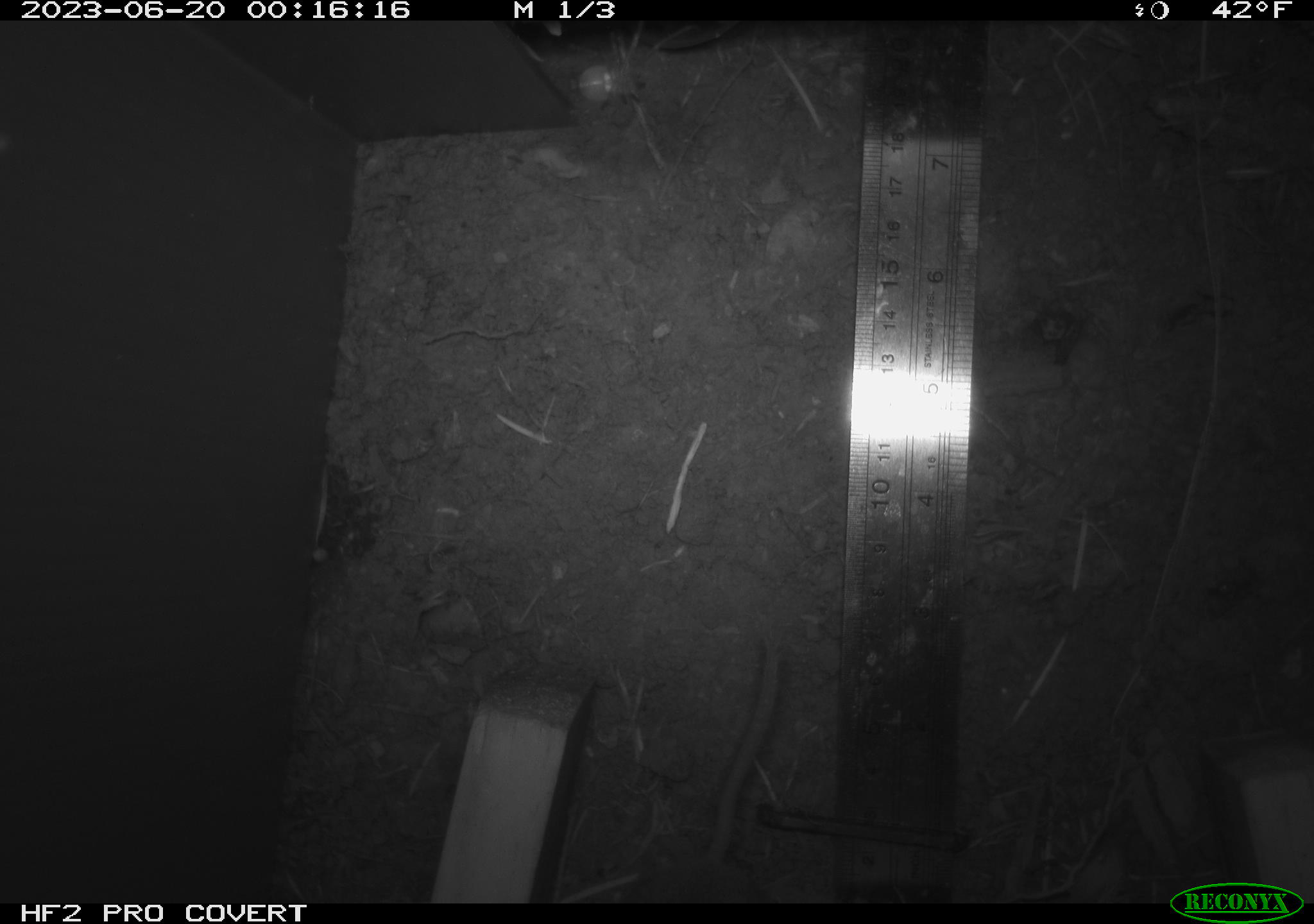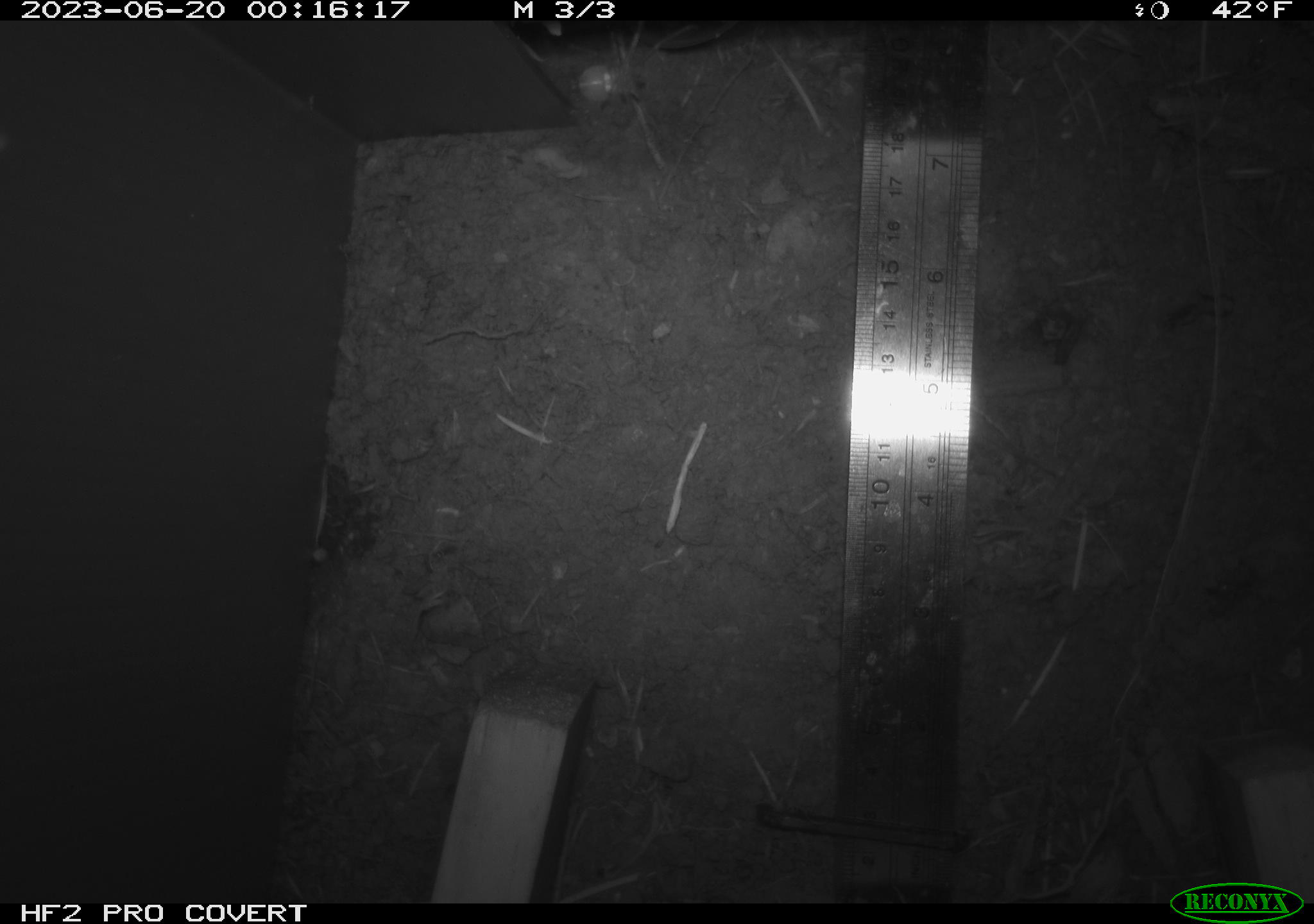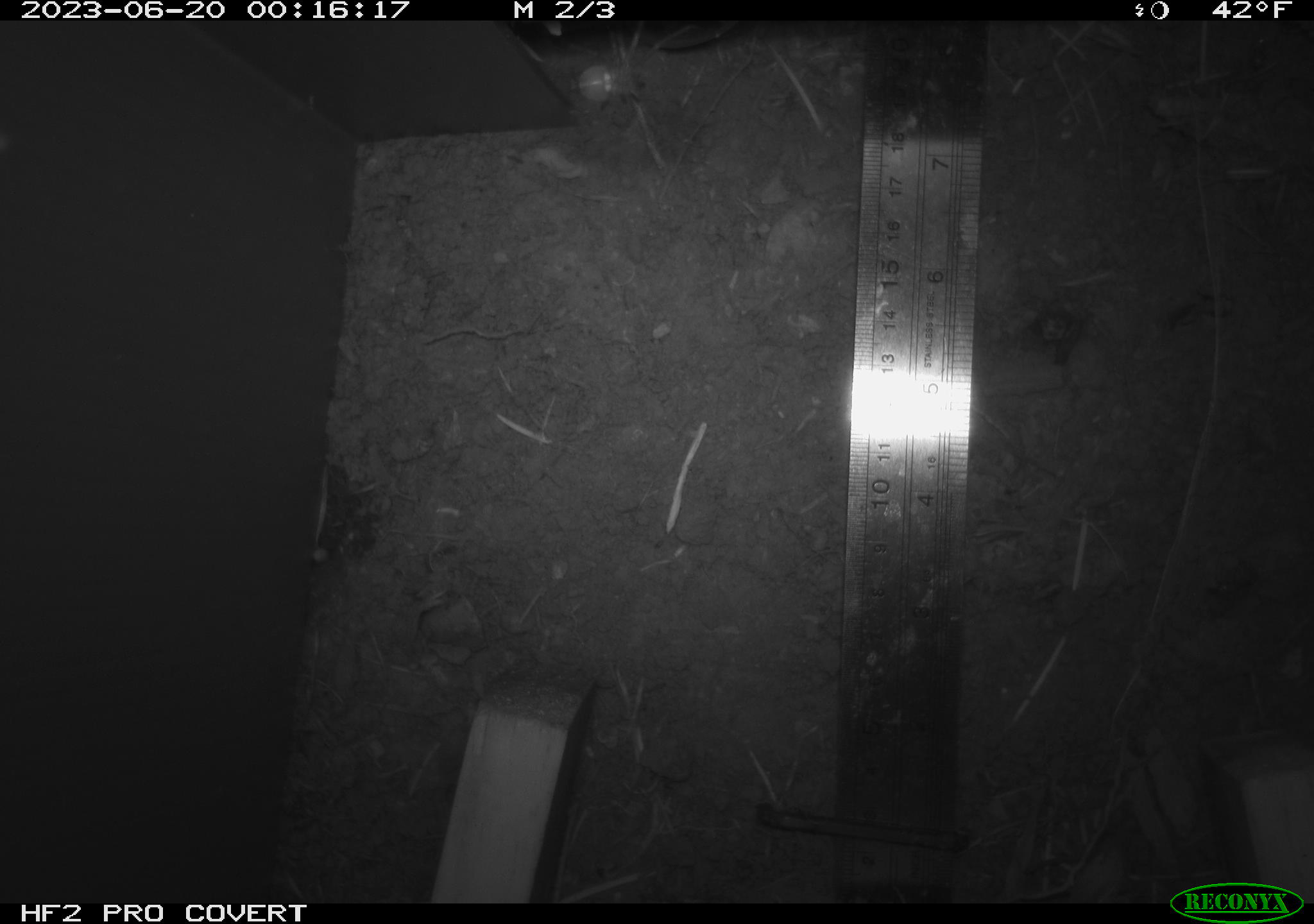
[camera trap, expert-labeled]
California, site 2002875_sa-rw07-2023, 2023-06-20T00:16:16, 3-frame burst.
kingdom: Animalia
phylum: Chordata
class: Mammalia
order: Rodentia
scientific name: Rodentia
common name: mouse species